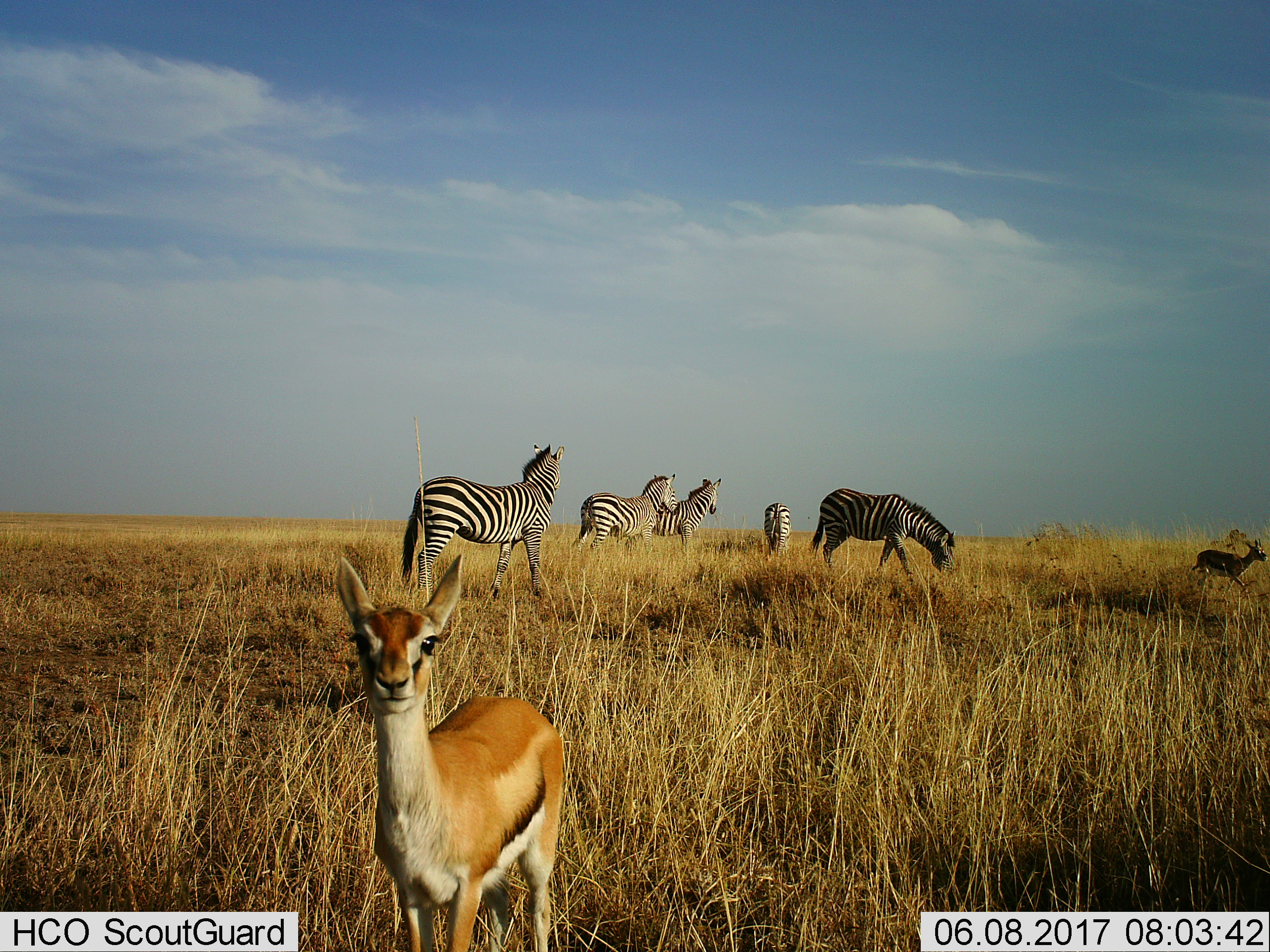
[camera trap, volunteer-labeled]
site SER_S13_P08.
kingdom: Animalia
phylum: Chordata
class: Mammalia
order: Artiodactyla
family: Bovidae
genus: Eudorcas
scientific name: Eudorcas thomsonii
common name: thomson's gazelle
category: gazellethomsons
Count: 2.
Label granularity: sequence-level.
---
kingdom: Animalia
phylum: Chordata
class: Mammalia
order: Perissodactyla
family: Equidae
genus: Equus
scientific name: Equus quagga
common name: plains zebra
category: zebraplains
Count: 5.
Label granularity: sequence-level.